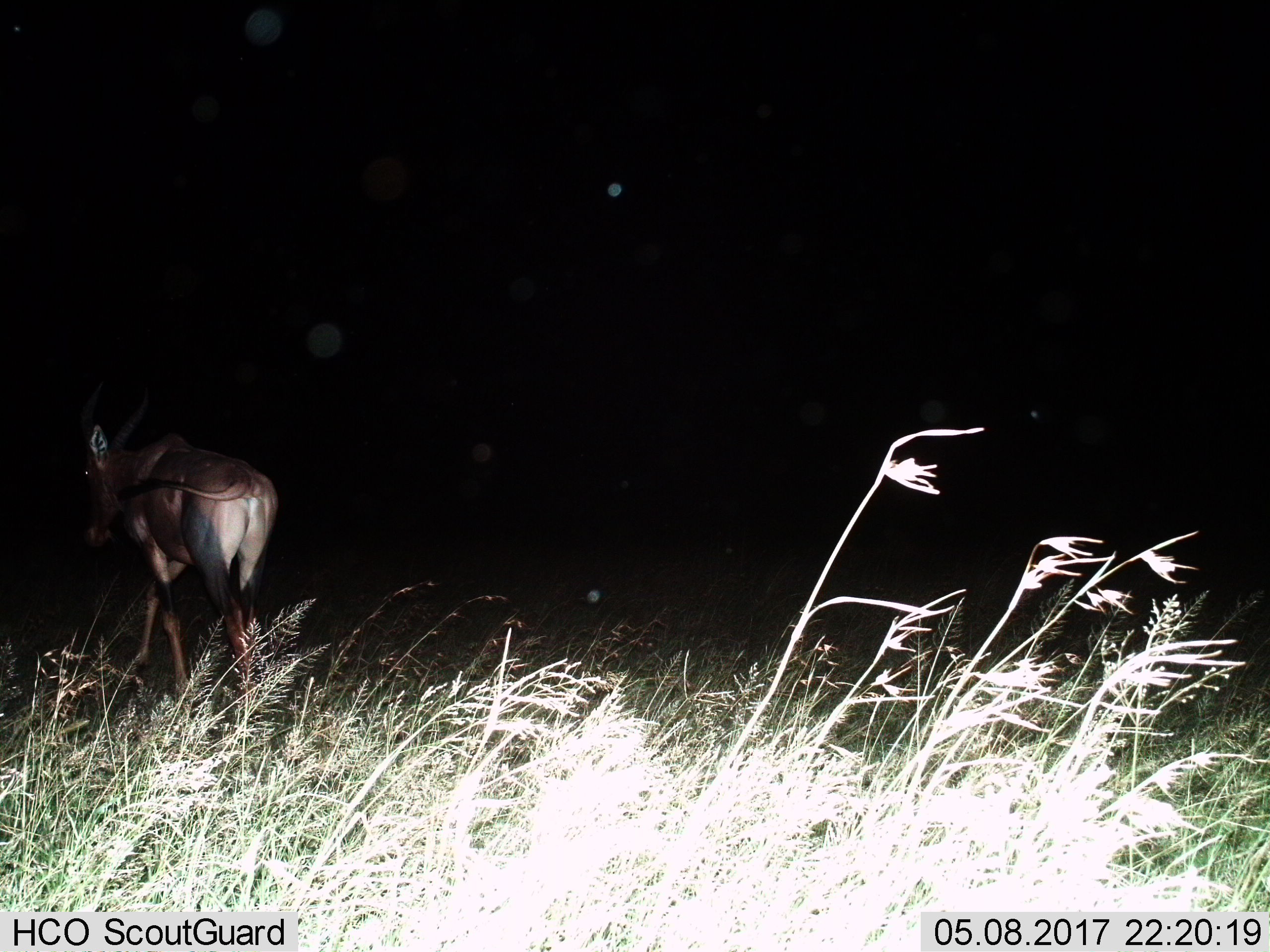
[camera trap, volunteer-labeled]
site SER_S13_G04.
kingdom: Animalia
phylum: Chordata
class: Mammalia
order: Artiodactyla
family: Bovidae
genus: Damaliscus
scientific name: Damaliscus lunatus jimela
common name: topi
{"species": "topi (Damaliscus lunatus jimela)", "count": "1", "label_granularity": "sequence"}